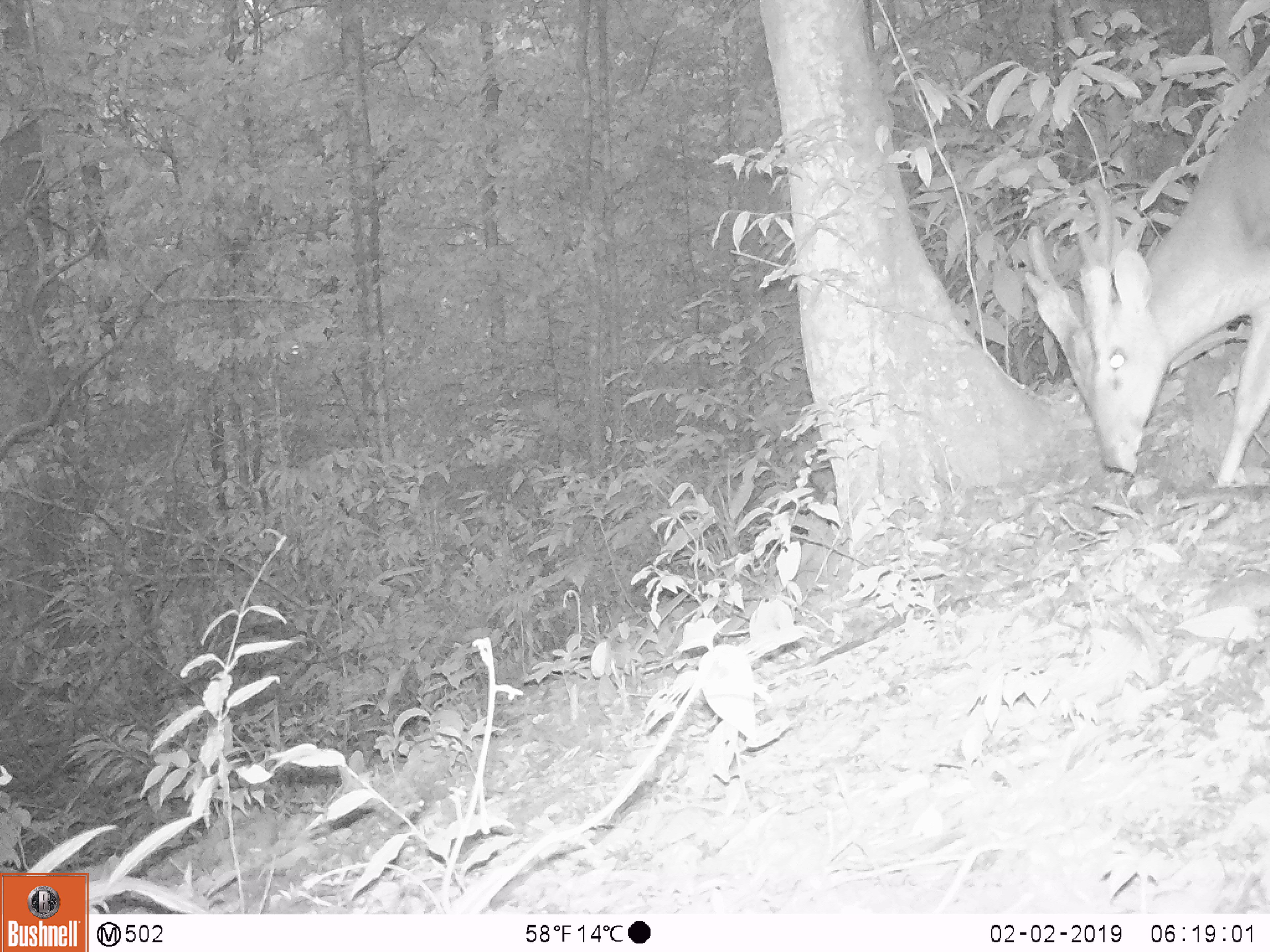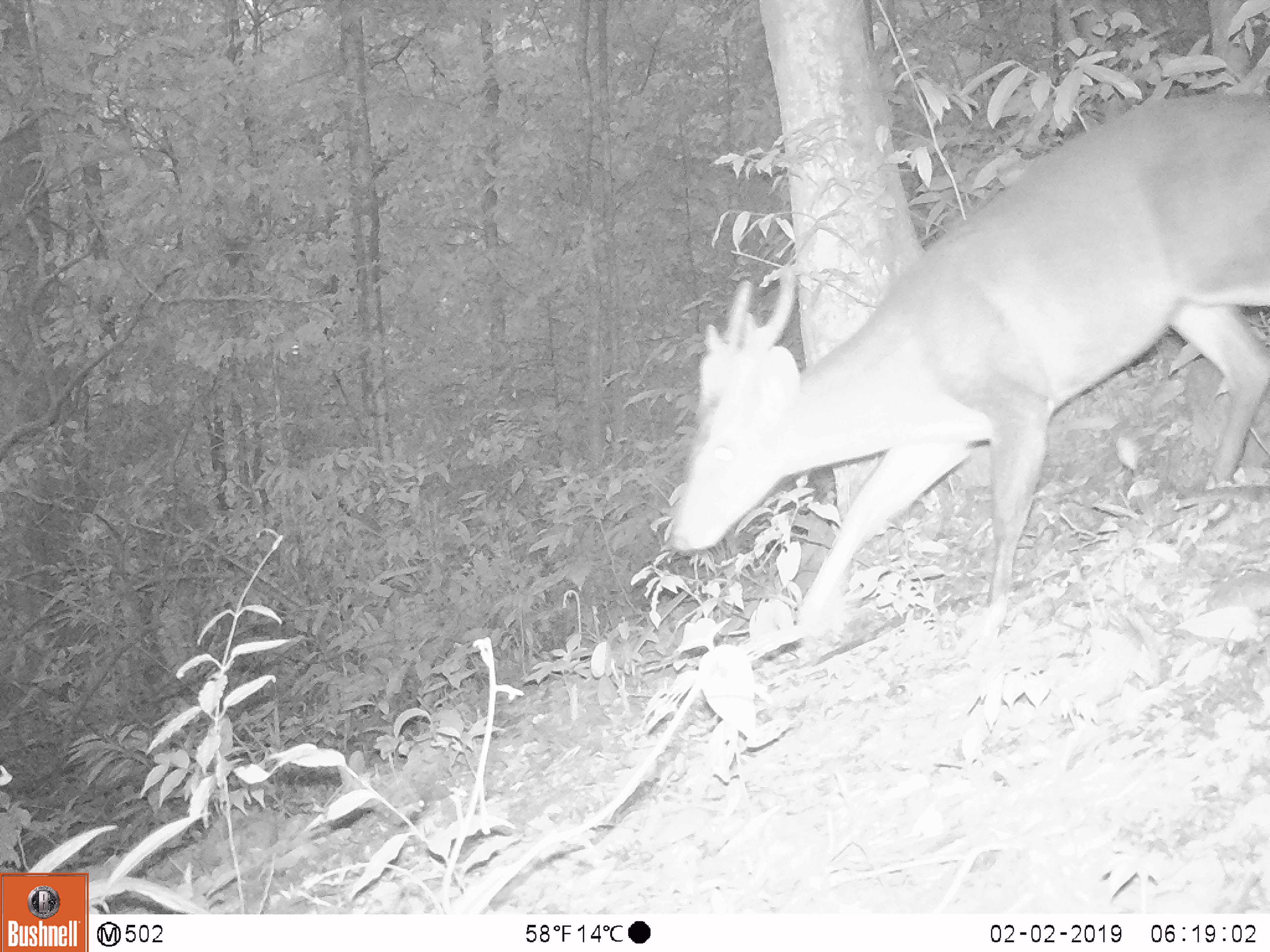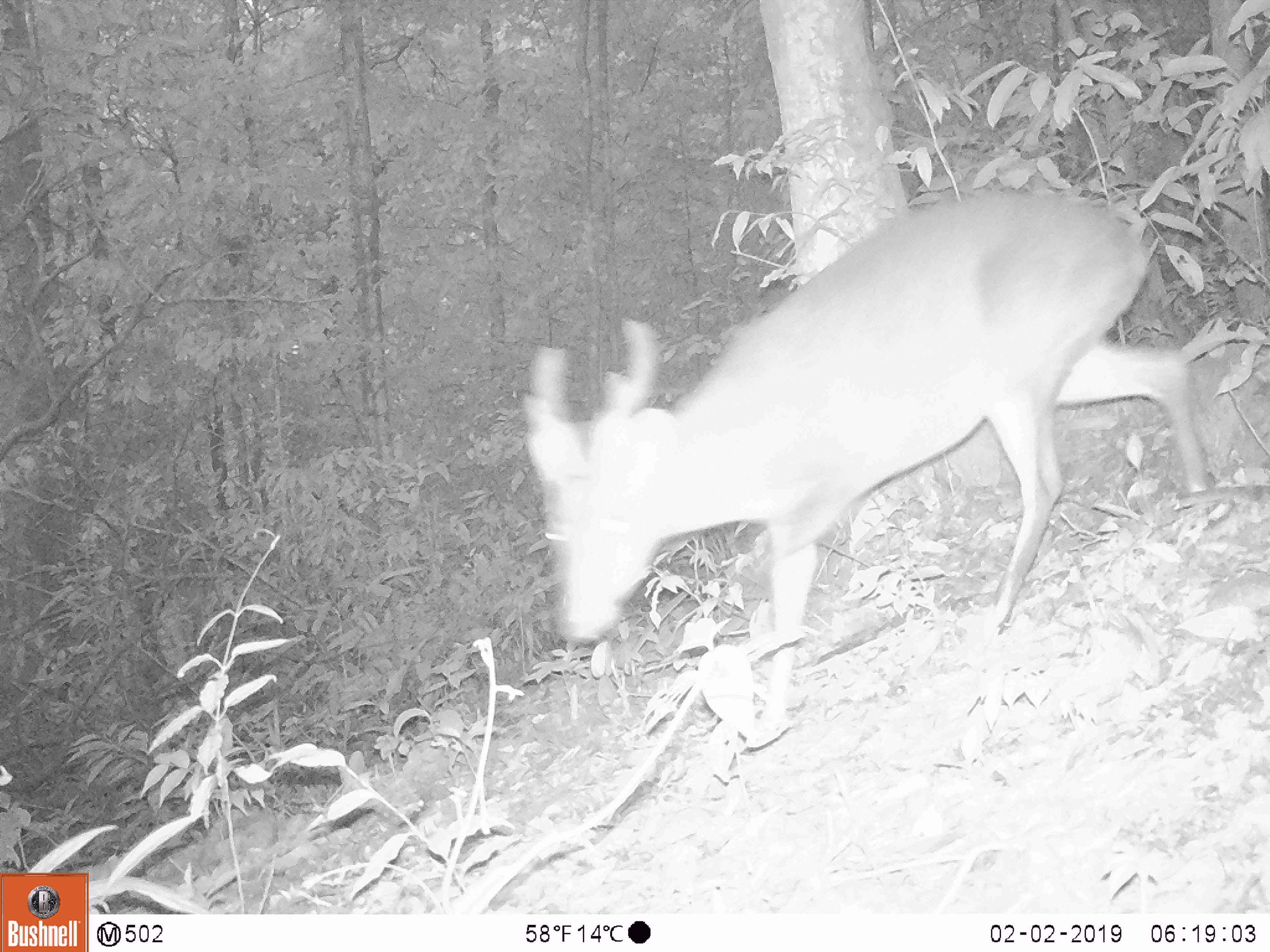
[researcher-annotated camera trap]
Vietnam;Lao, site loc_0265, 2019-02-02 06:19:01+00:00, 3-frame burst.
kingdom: Animalia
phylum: Chordata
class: Mammalia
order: Artiodactyla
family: Cervidae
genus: Muntiacus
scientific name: Muntiacus vuquangensis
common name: large-antlered muntjac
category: large antlered muntjac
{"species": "large antlered muntjac (large-antlered muntjac) (Muntiacus vuquangensis)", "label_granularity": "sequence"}